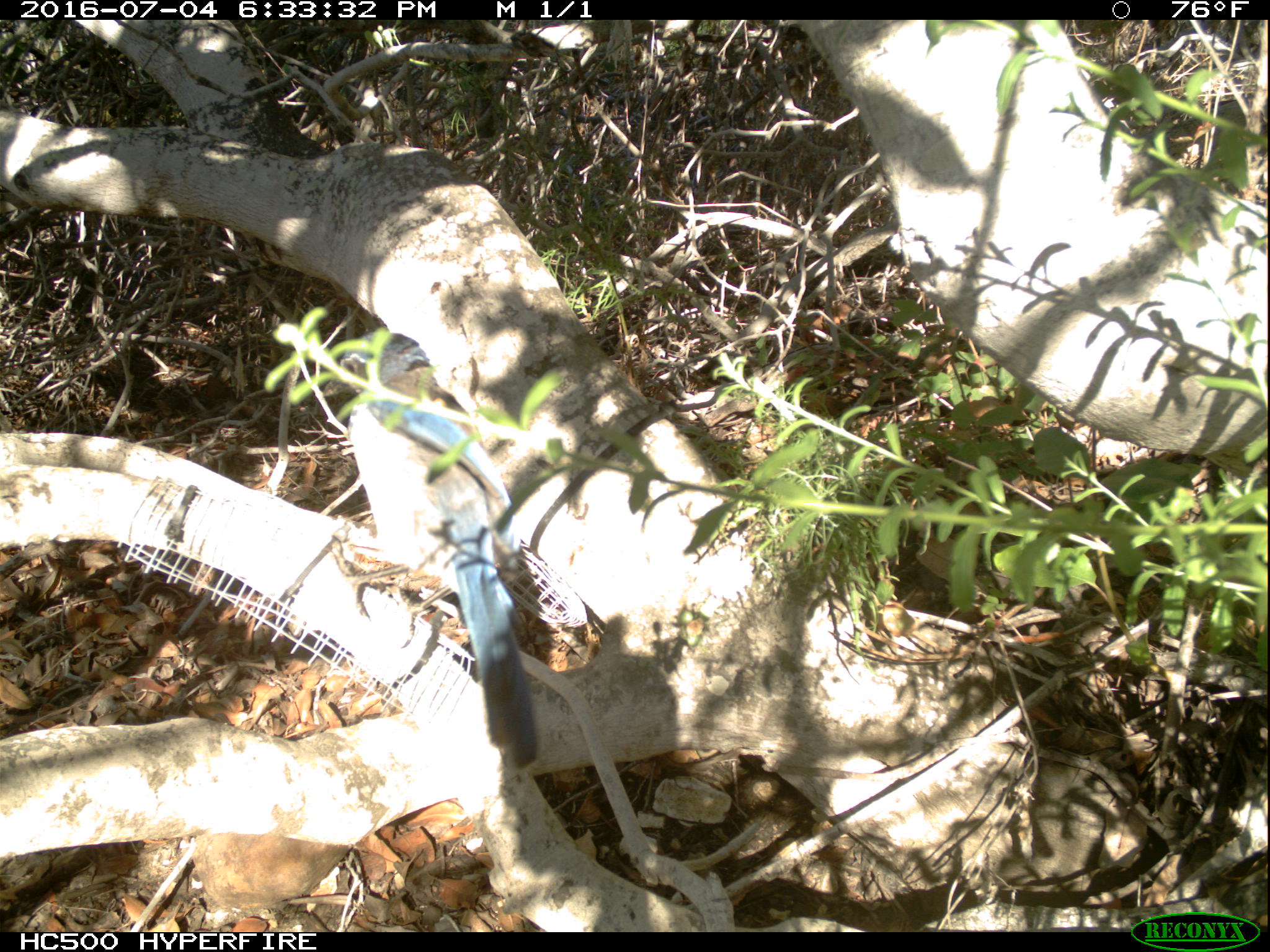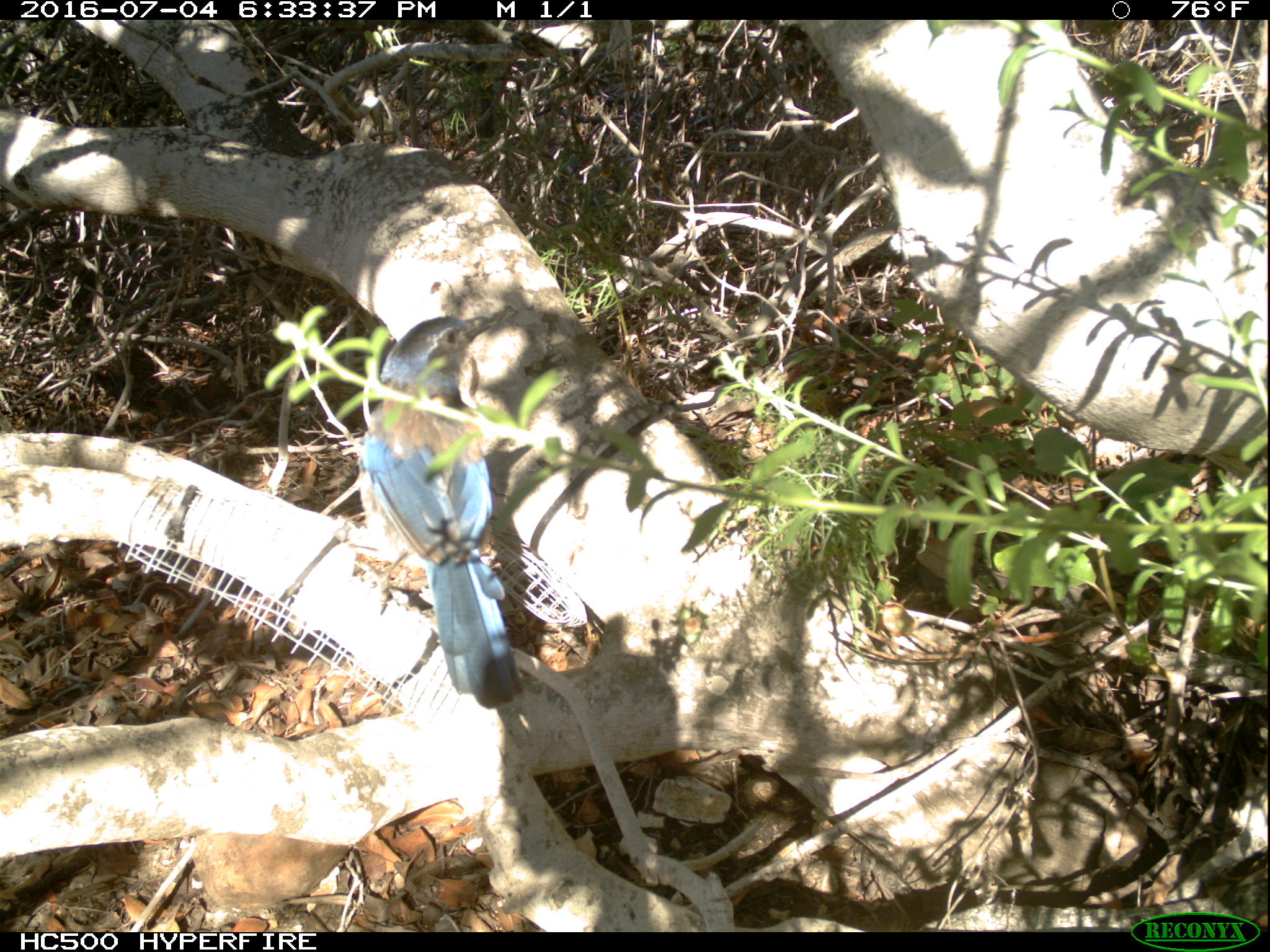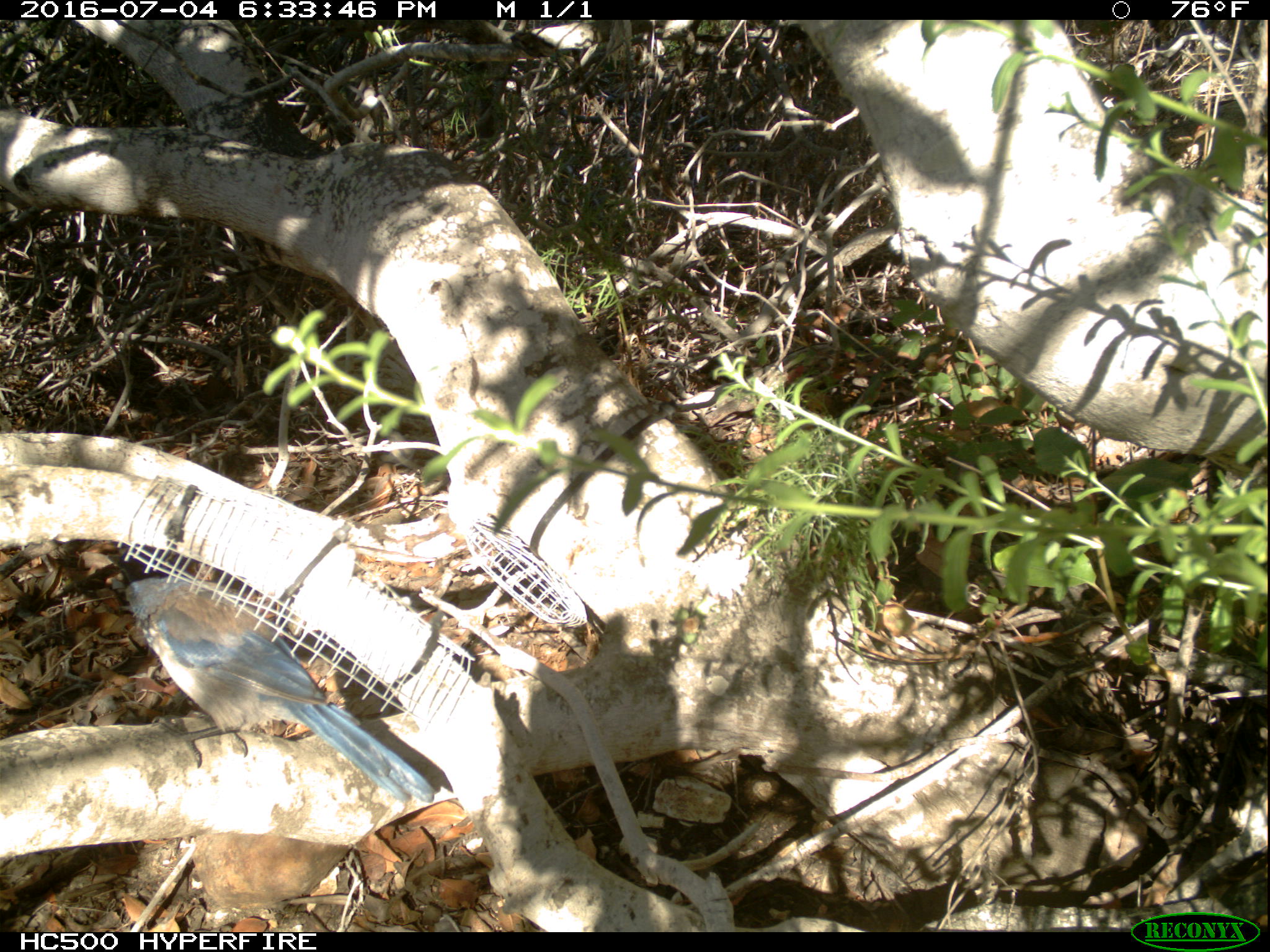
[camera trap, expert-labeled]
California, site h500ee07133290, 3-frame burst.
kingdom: Animalia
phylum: Chordata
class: Aves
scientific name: Aves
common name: bird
Bird (Aves).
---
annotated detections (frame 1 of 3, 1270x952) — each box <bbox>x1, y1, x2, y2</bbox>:
bird: <bbox>322, 328, 541, 770</bbox>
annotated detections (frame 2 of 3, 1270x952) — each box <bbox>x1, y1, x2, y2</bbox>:
bird: <bbox>358, 316, 522, 709</bbox>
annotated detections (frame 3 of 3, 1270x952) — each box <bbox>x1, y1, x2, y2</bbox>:
bird: <bbox>127, 576, 436, 808</bbox>